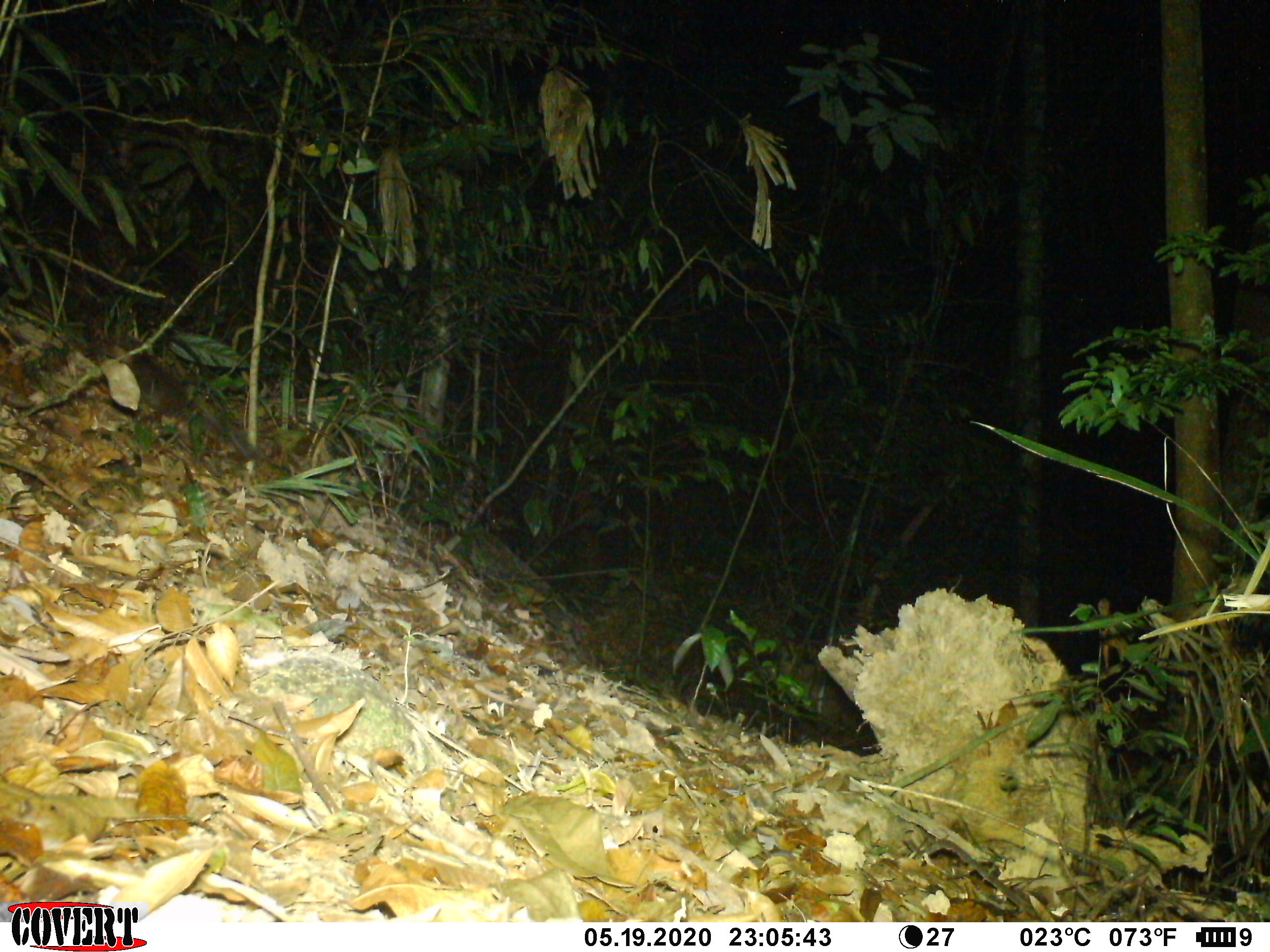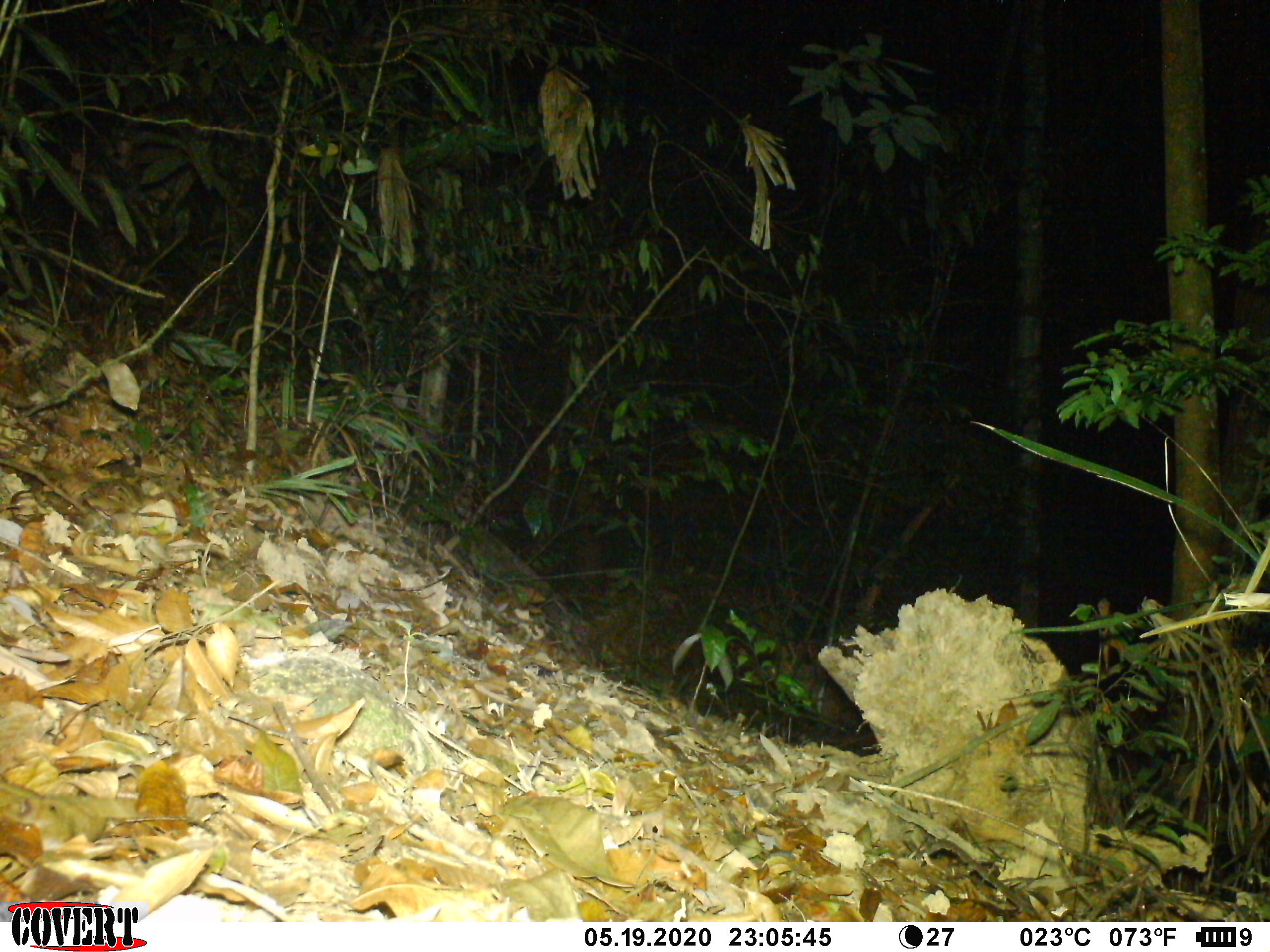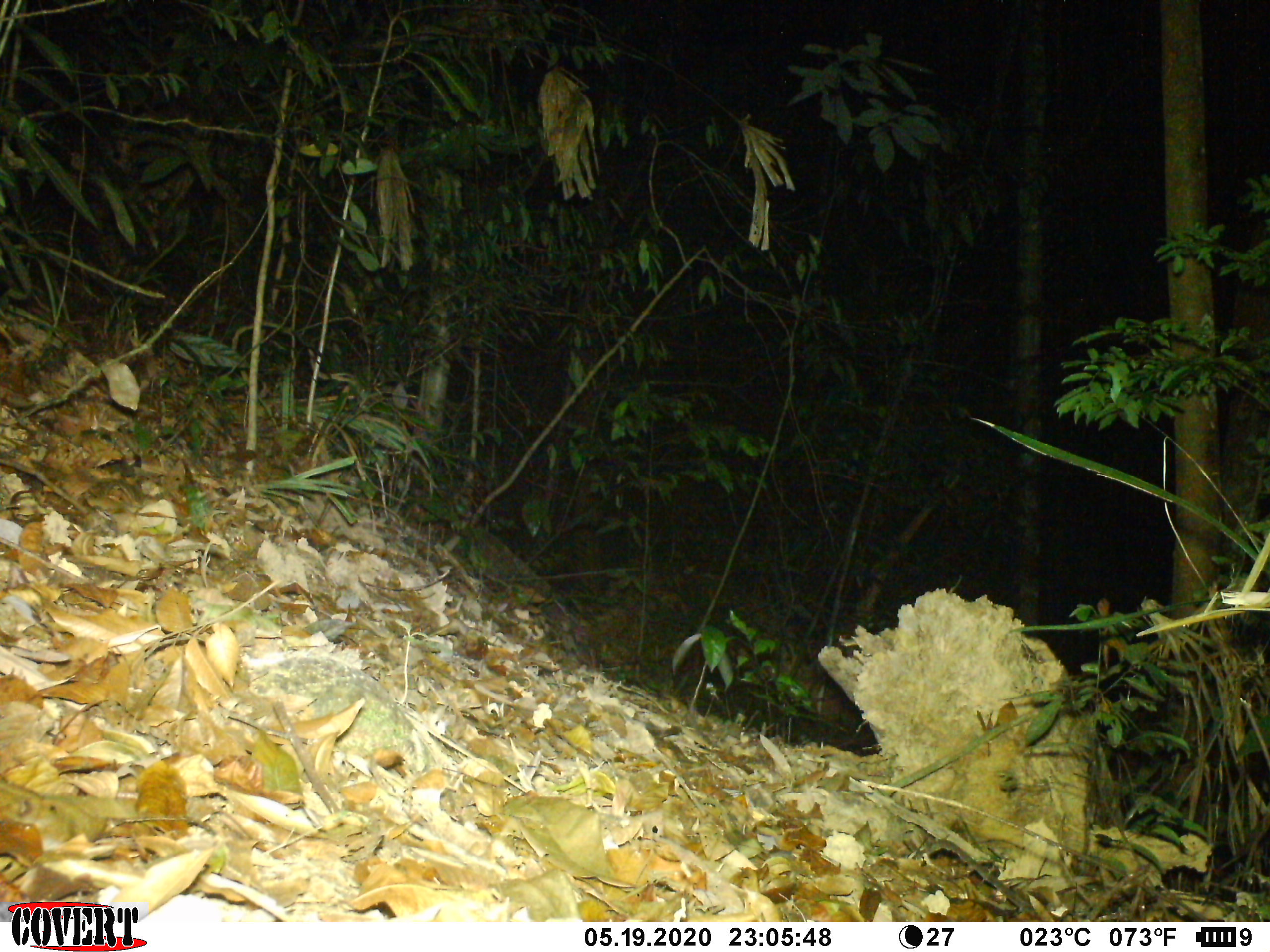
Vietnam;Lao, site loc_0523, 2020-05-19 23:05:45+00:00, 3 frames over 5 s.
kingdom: Animalia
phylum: Chordata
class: Mammalia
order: Carnivora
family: Mustelidae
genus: Melogale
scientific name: Melogale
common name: ferret badger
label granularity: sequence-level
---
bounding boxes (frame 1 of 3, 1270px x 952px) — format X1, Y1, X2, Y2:
ferret badger: 89, 331, 259, 461